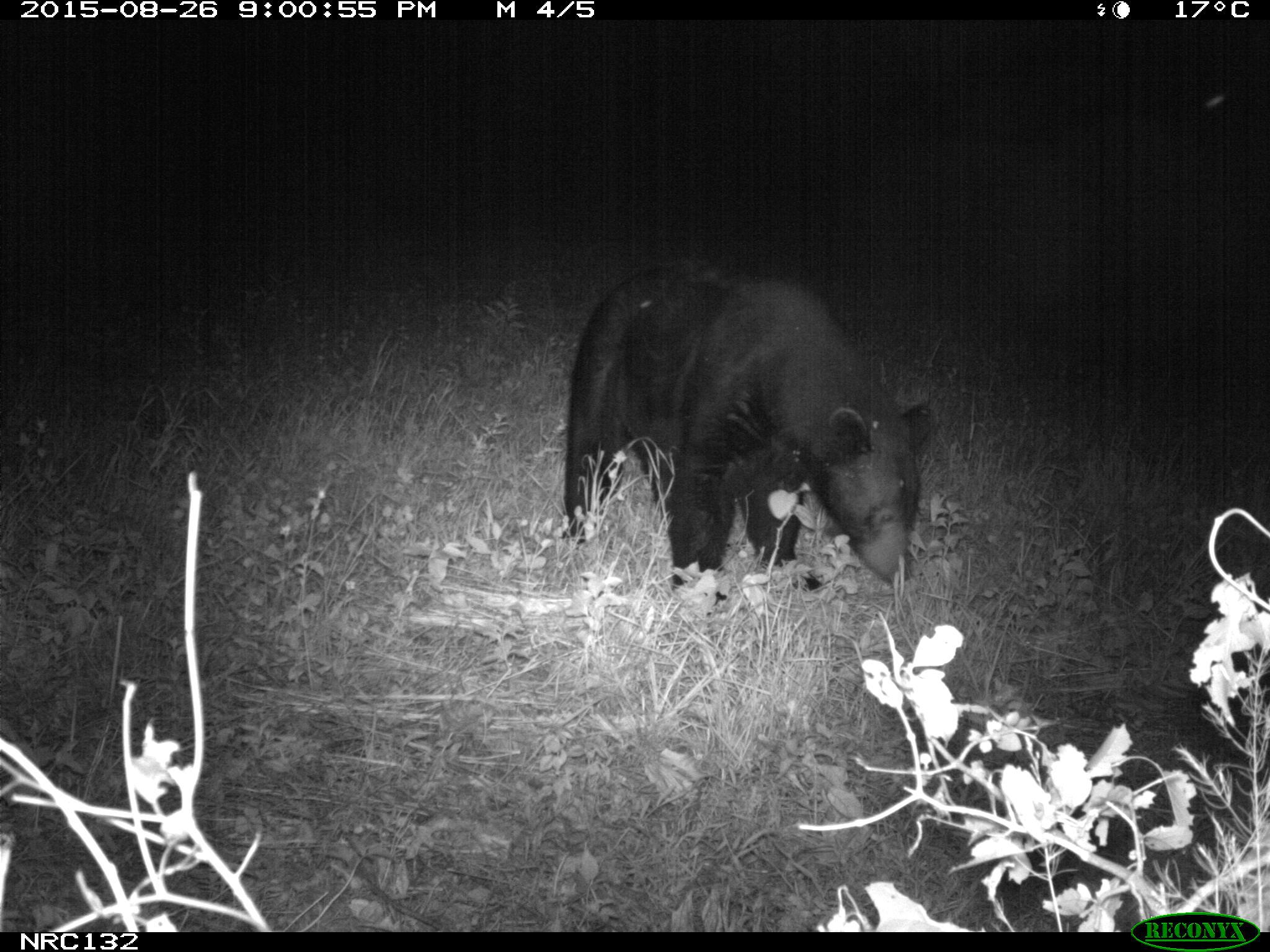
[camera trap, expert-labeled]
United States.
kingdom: Animalia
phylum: Chordata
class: Mammalia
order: Carnivora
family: Ursidae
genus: Ursus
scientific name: Ursus americanus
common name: american black bear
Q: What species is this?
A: American Black Bear (Ursus americanus).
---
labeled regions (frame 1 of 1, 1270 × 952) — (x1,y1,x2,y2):
American Black Bear: (550,274,929,599)